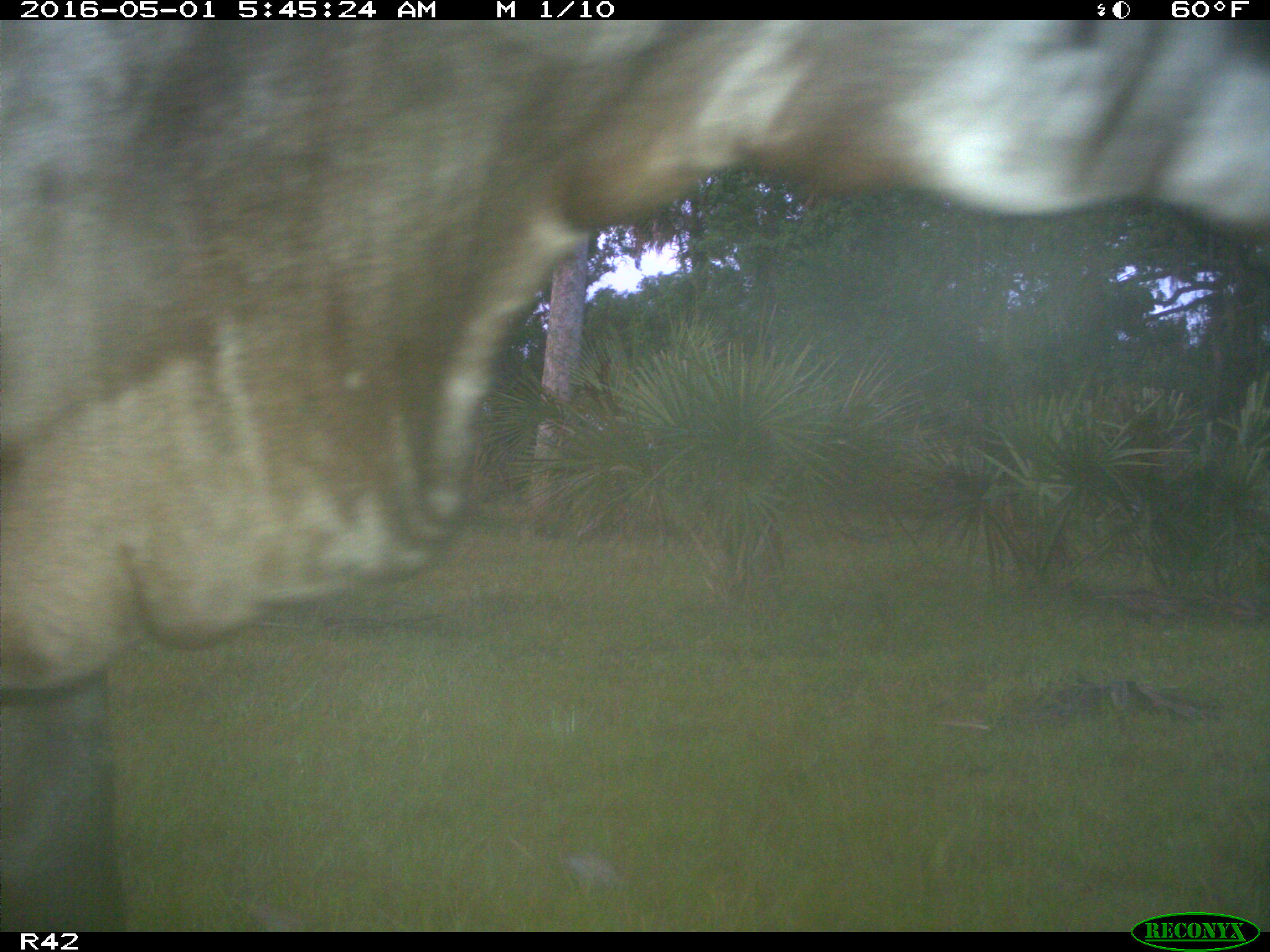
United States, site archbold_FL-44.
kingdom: Animalia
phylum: Chordata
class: Mammalia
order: Artiodactyla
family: Bovidae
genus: Bos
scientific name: Bos taurus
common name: domestic cow